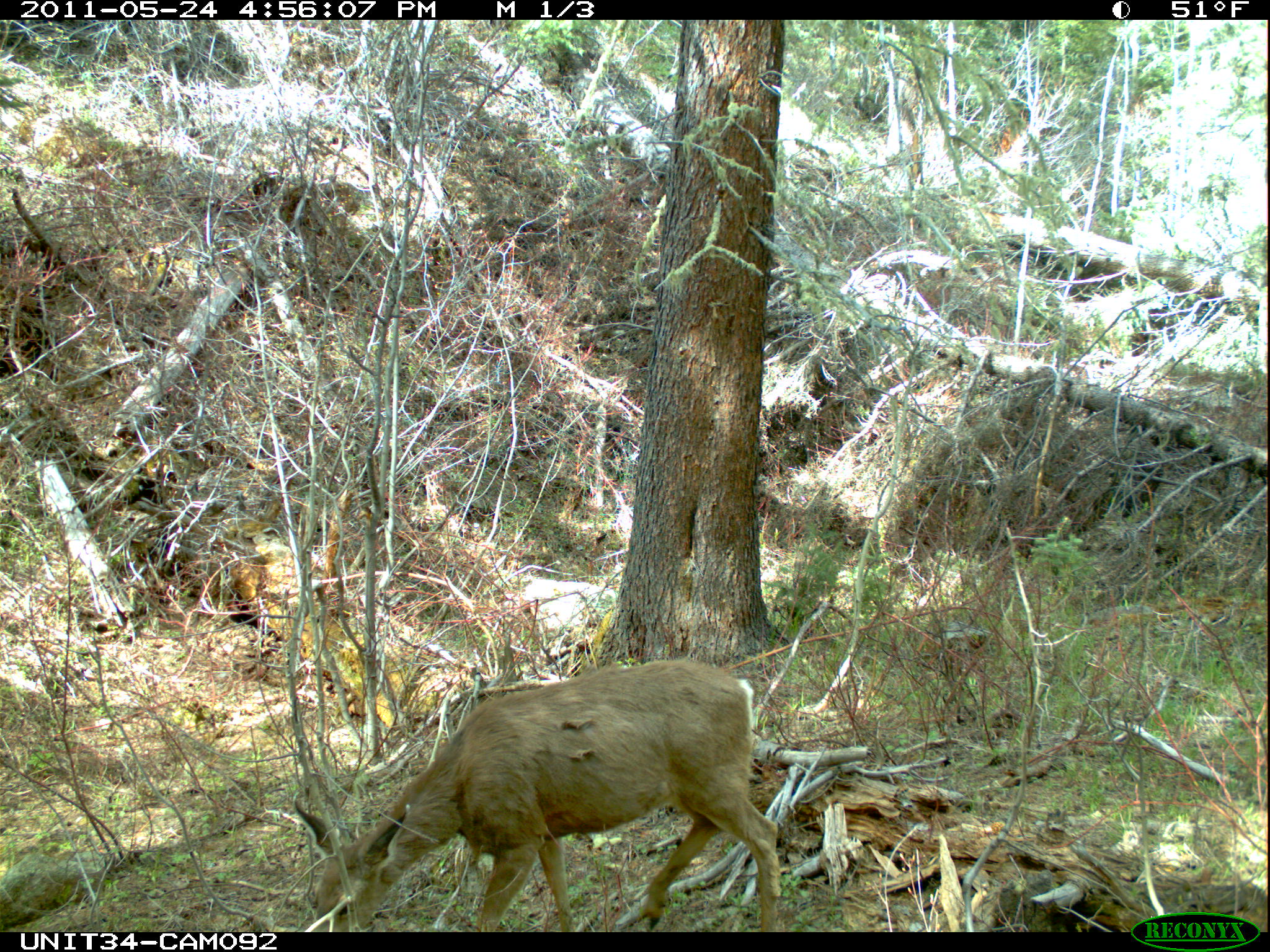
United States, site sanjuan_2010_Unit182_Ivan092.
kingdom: Animalia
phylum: Chordata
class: Mammalia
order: Artiodactyla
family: Cervidae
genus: Odocoileus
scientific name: Odocoileus hemionus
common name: mule deer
Odocoileus hemionus (mule deer).